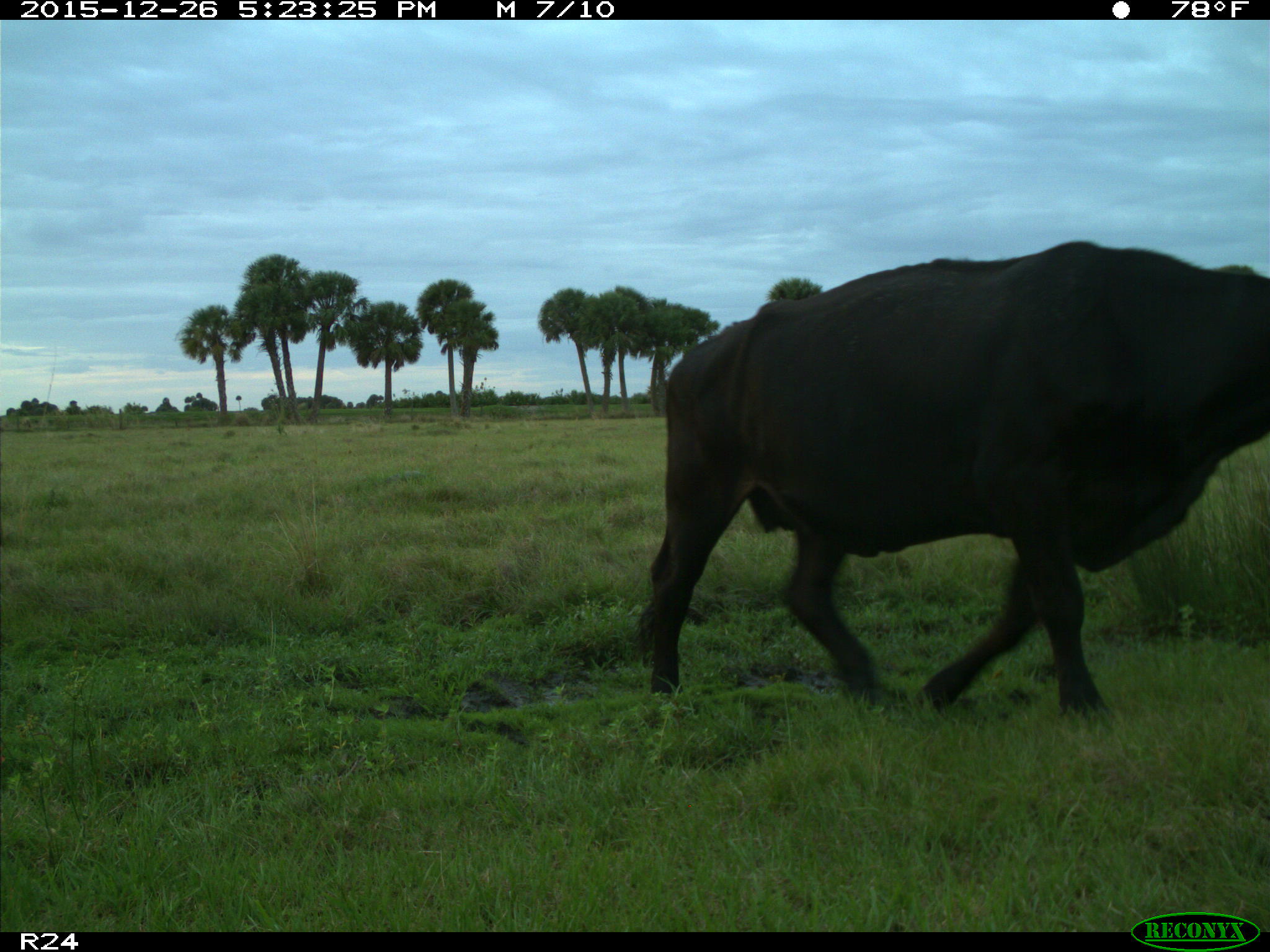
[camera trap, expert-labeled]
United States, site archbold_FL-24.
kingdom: Animalia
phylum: Chordata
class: Mammalia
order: Artiodactyla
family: Bovidae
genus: Bos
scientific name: Bos taurus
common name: domestic cow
Bos taurus (domestic cow).